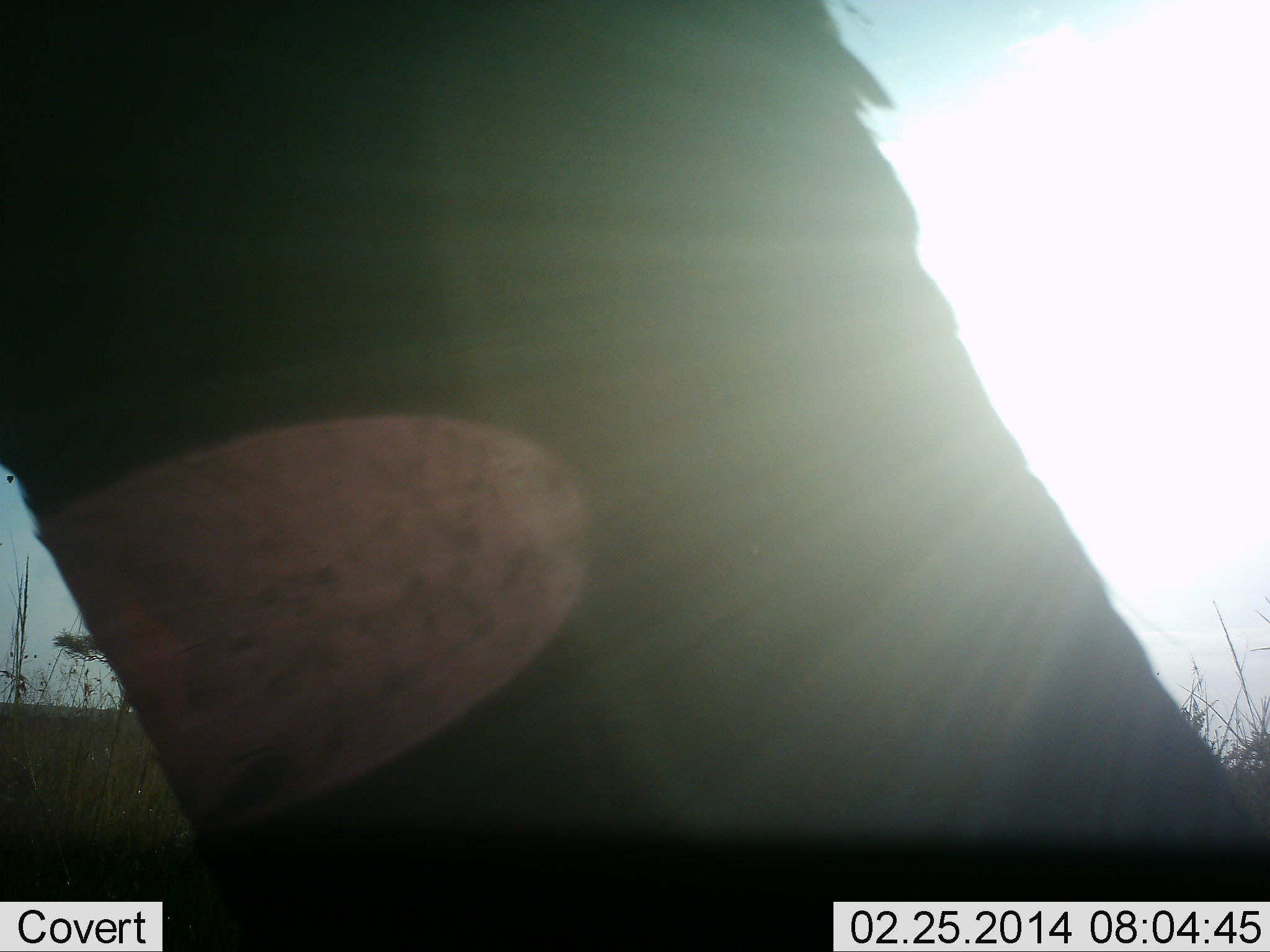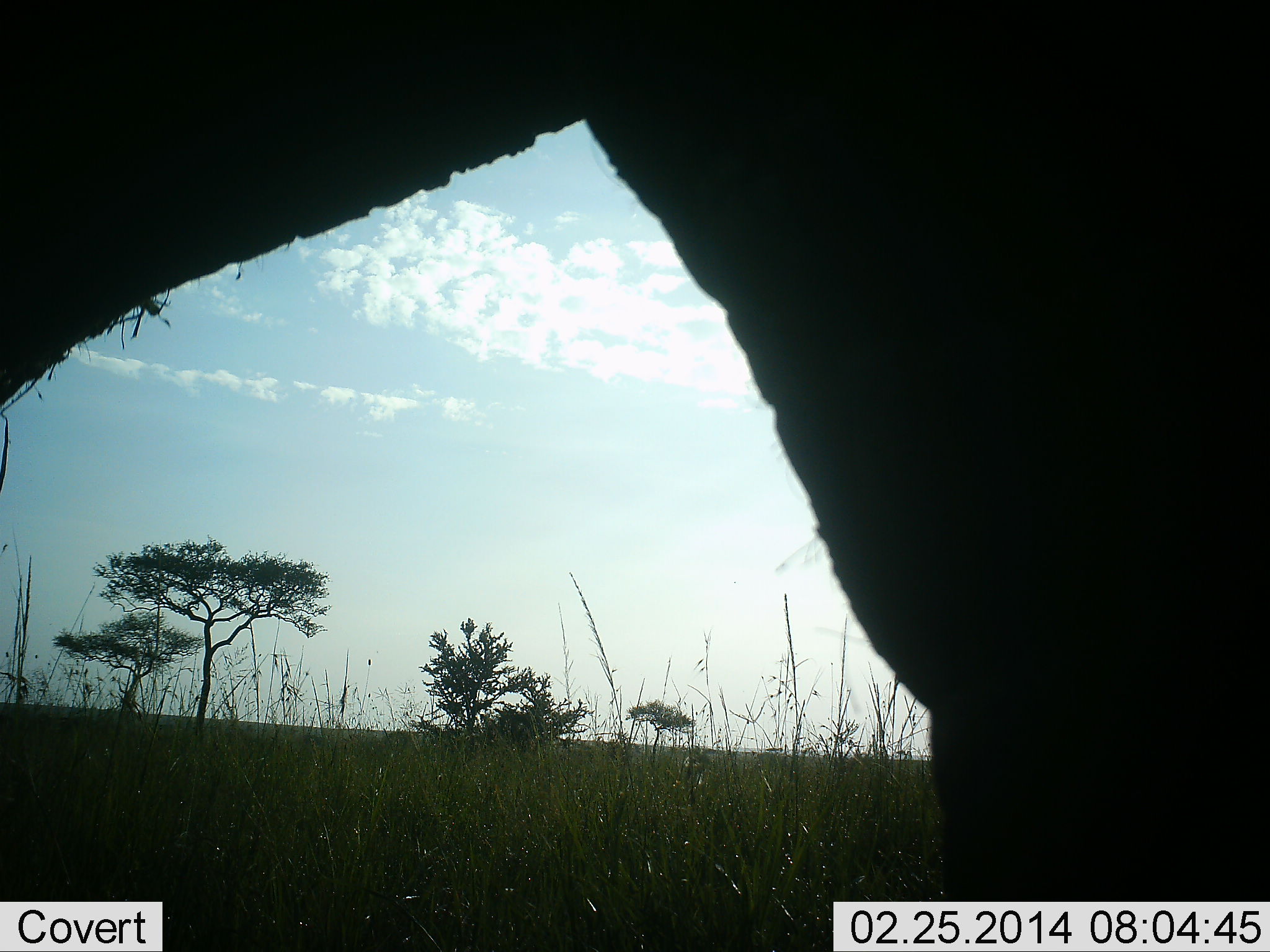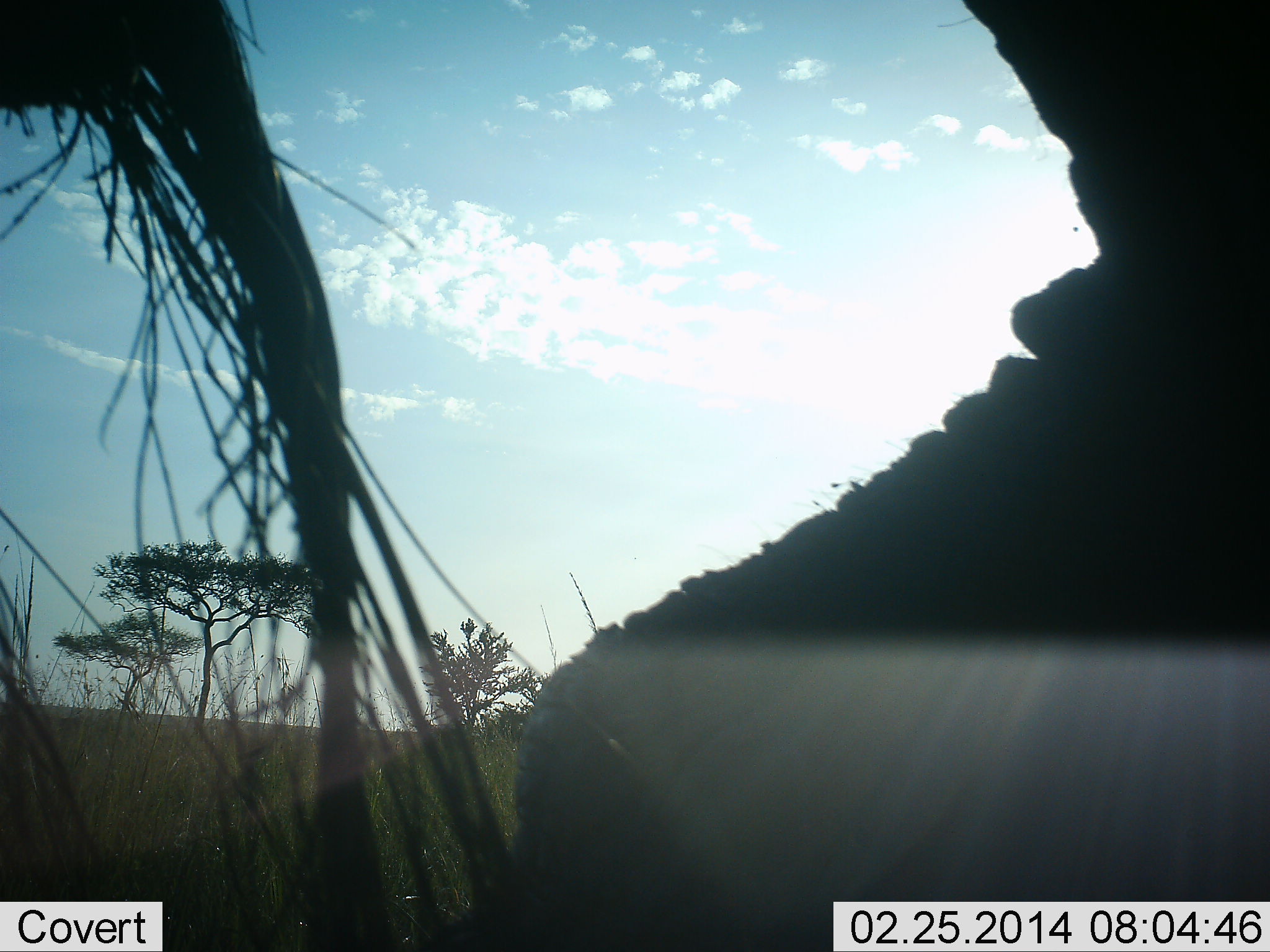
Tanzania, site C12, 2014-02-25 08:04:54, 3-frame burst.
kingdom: Animalia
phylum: Chordata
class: Mammalia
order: Proboscidea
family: Elephantidae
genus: Loxodonta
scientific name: Loxodonta africana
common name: african bush elephant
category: elephant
Elephant (african bush elephant) (Loxodonta africana), count 1. Behavior (volunteer vote fractions): standing 11%, resting 0%, moving 85%, interacting 7%. Young present (vote fraction): 0%. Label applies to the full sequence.